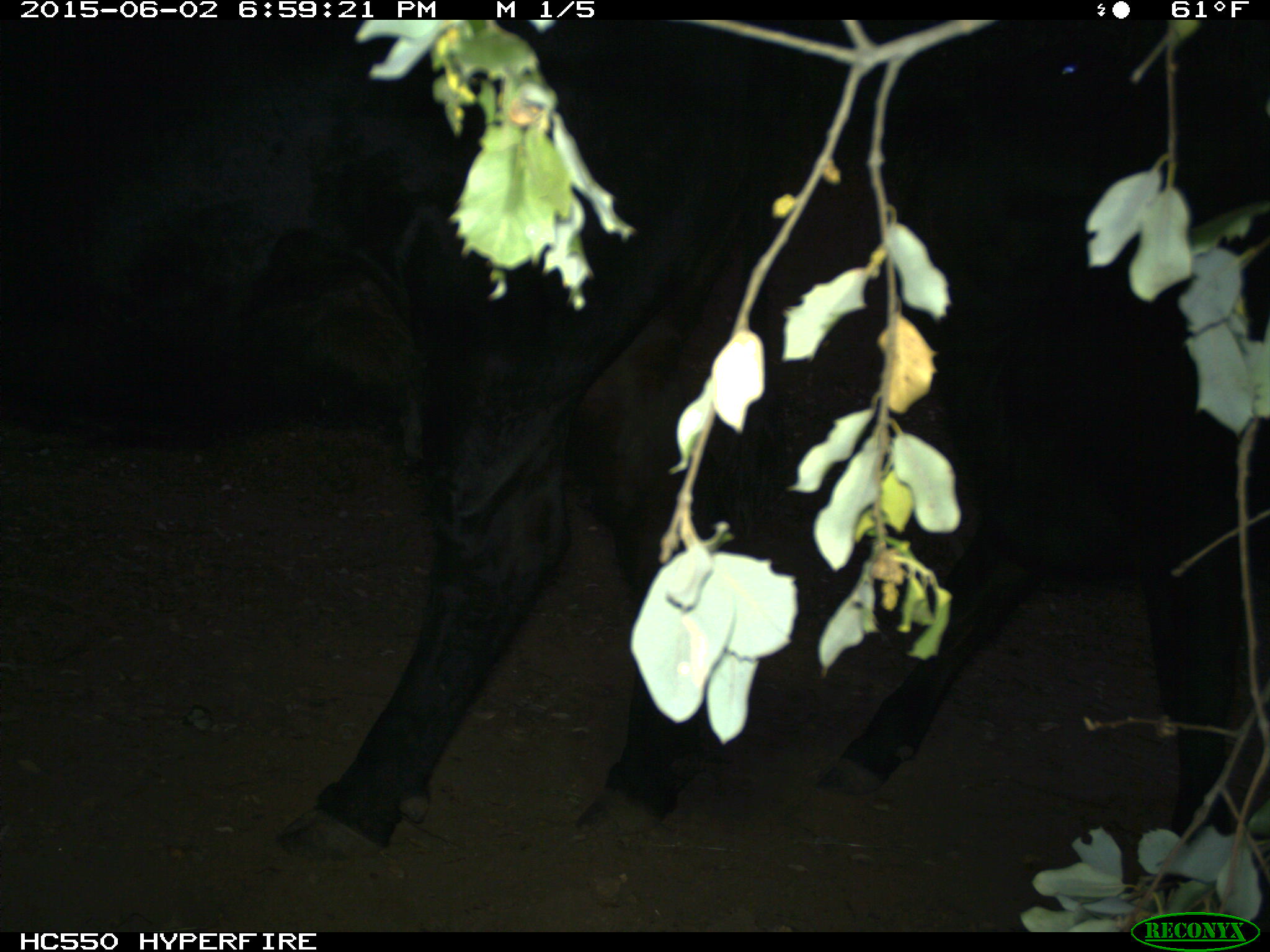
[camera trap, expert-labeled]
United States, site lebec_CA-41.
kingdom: Animalia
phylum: Chordata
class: Mammalia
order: Artiodactyla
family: Bovidae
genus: Bos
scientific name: Bos taurus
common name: domestic cow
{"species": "Bos taurus (domestic cow)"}